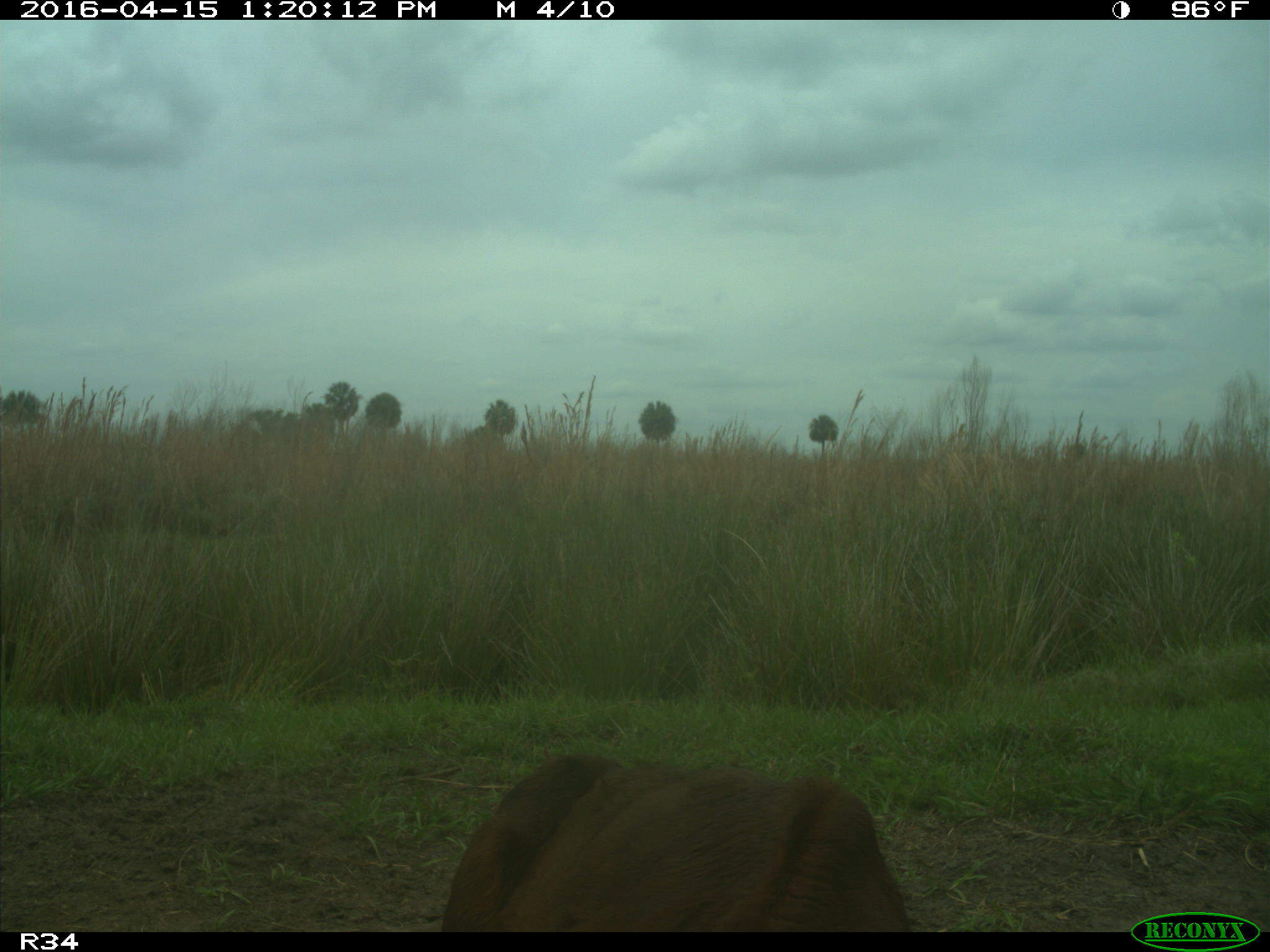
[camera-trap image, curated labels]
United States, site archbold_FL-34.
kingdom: Animalia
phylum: Chordata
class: Mammalia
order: Artiodactyla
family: Bovidae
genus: Bos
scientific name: Bos taurus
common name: domestic cow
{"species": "Bos taurus (domestic cow)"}